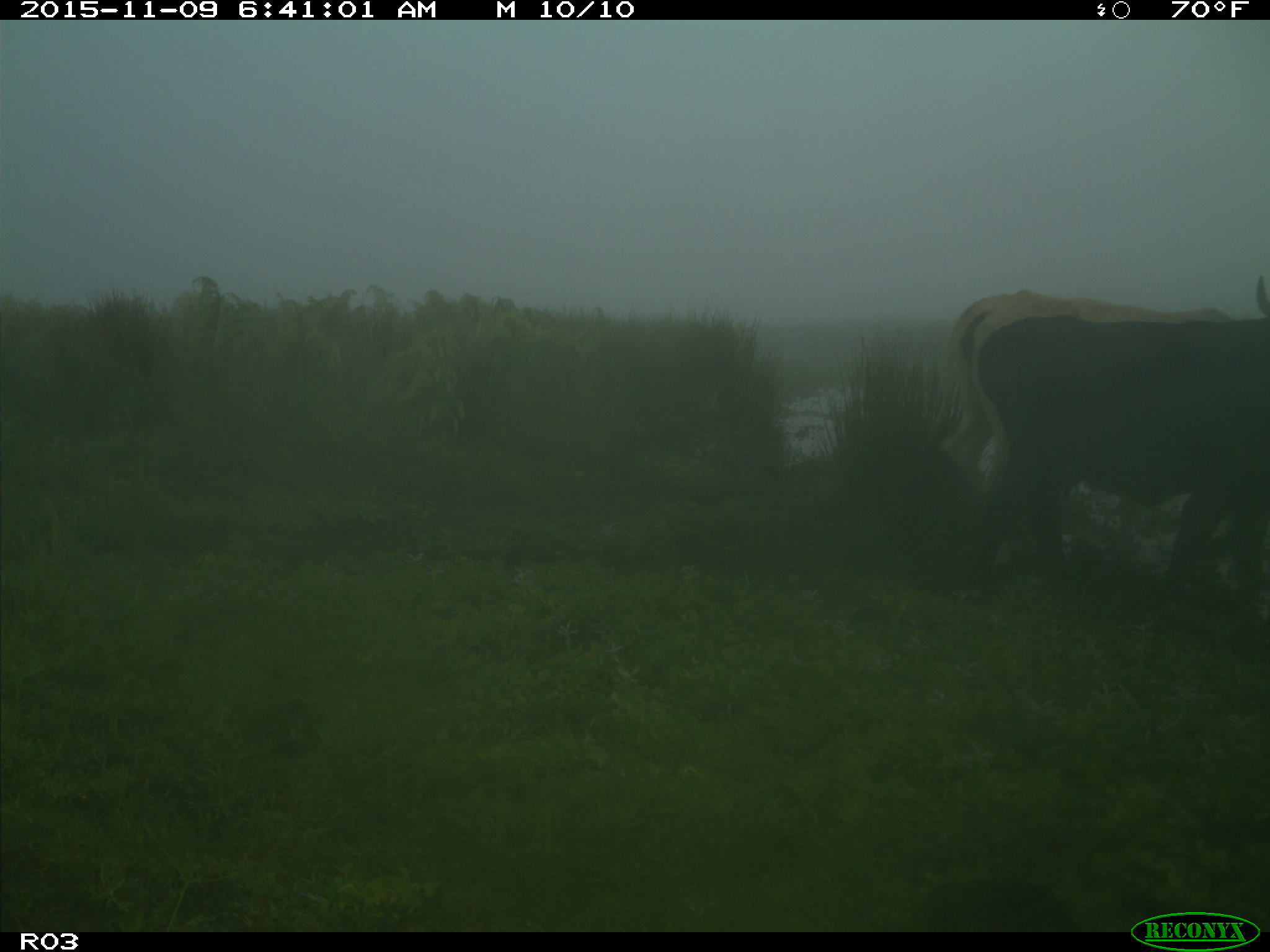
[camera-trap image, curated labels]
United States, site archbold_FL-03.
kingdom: Animalia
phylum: Chordata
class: Mammalia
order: Artiodactyla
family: Bovidae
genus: Bos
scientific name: Bos taurus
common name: domestic cow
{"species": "Bos taurus (domestic cow)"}